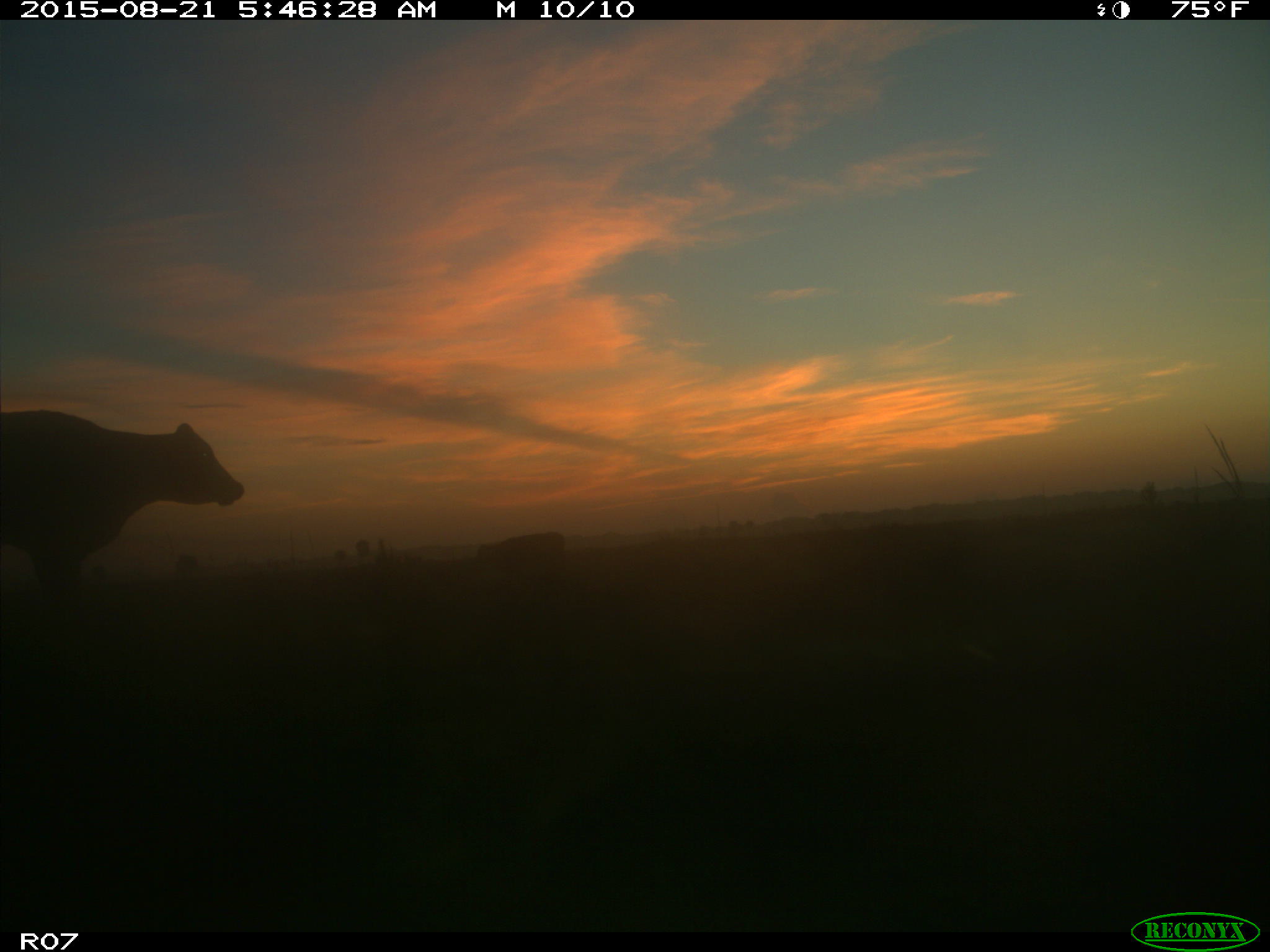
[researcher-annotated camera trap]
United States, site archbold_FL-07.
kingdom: Animalia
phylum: Chordata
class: Mammalia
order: Artiodactyla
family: Bovidae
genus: Bos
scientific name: Bos taurus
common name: domestic cow